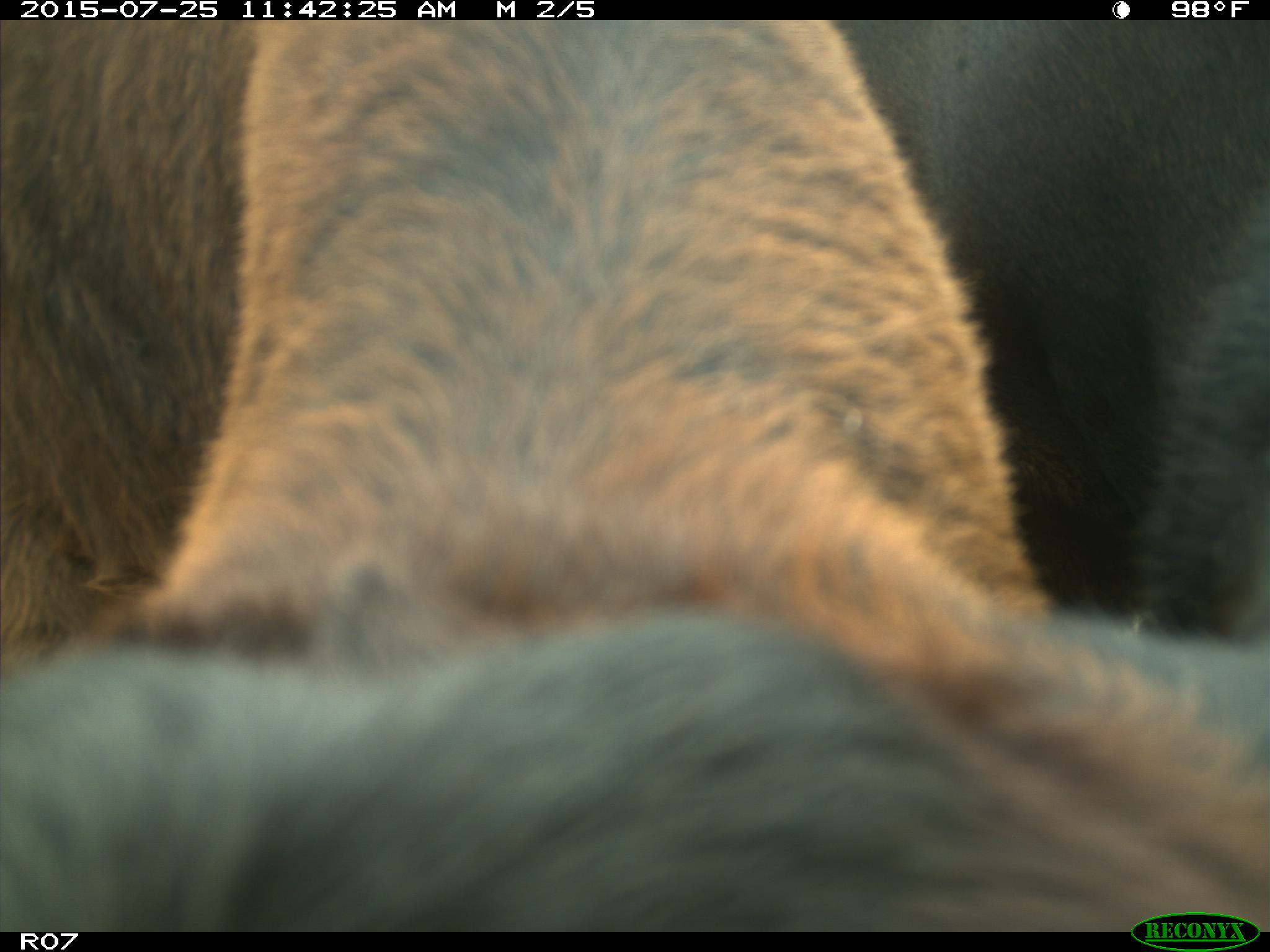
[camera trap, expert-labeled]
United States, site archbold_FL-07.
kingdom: Animalia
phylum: Chordata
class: Mammalia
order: Artiodactyla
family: Bovidae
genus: Bos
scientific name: Bos taurus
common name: domestic cow